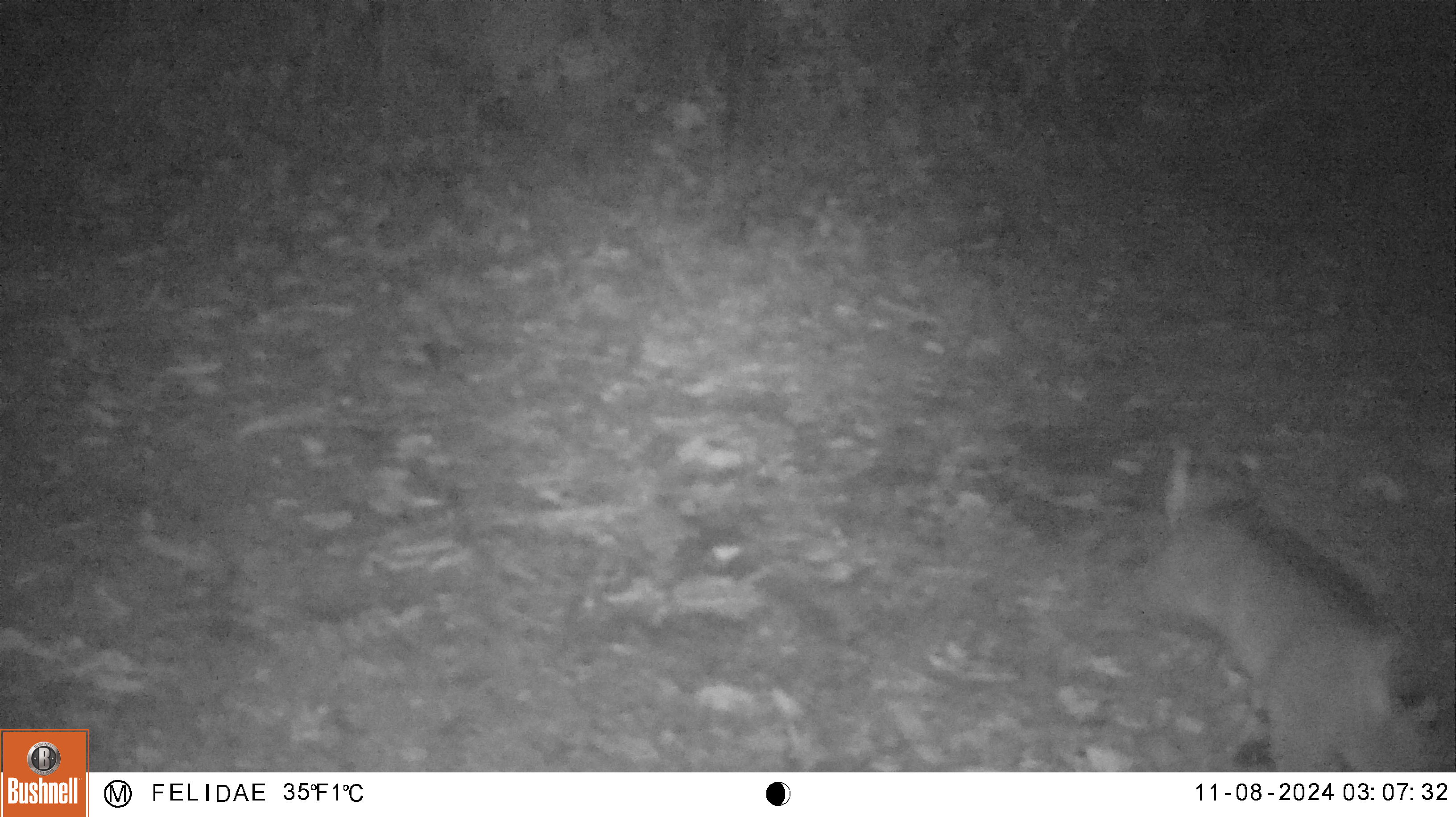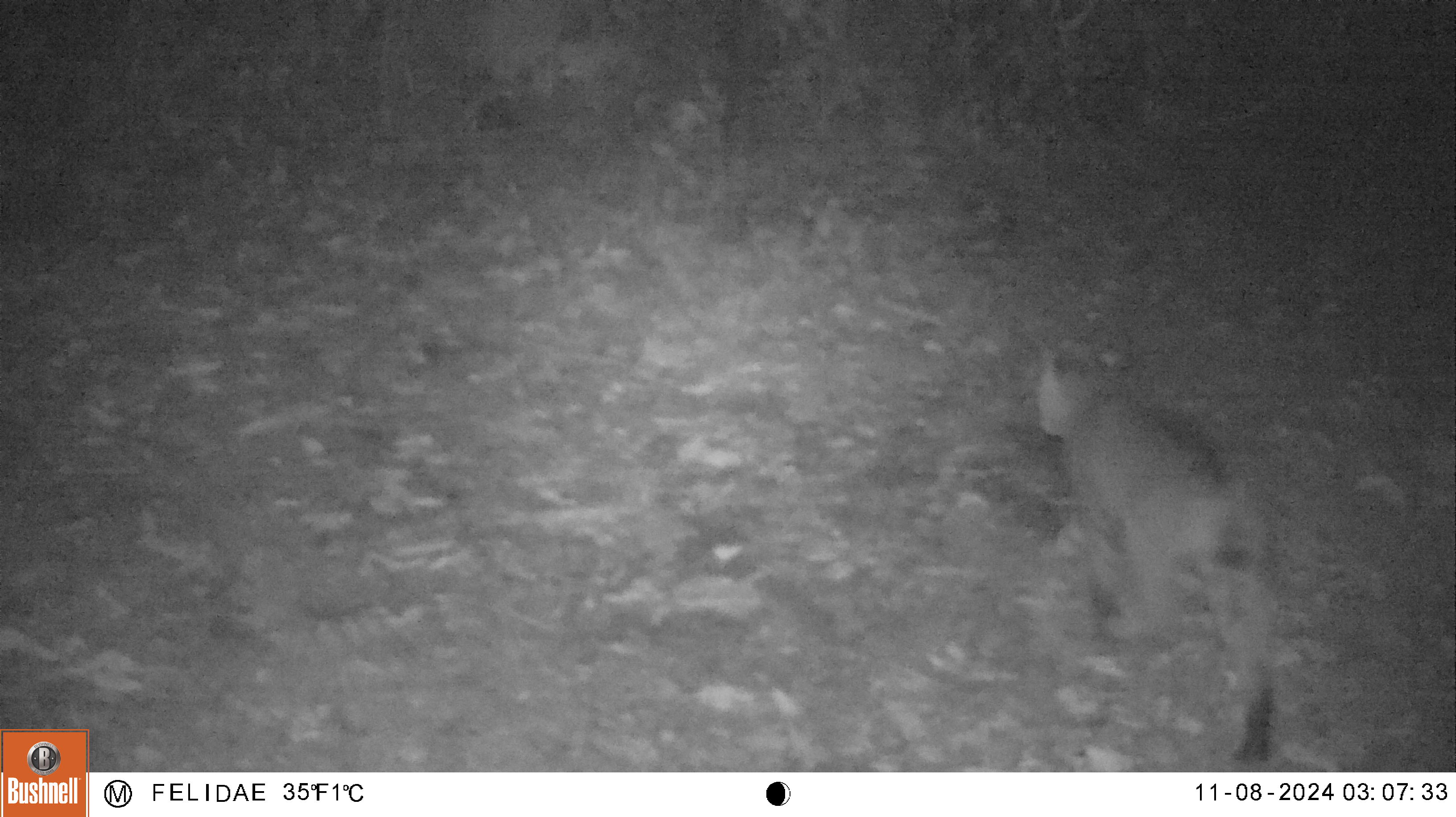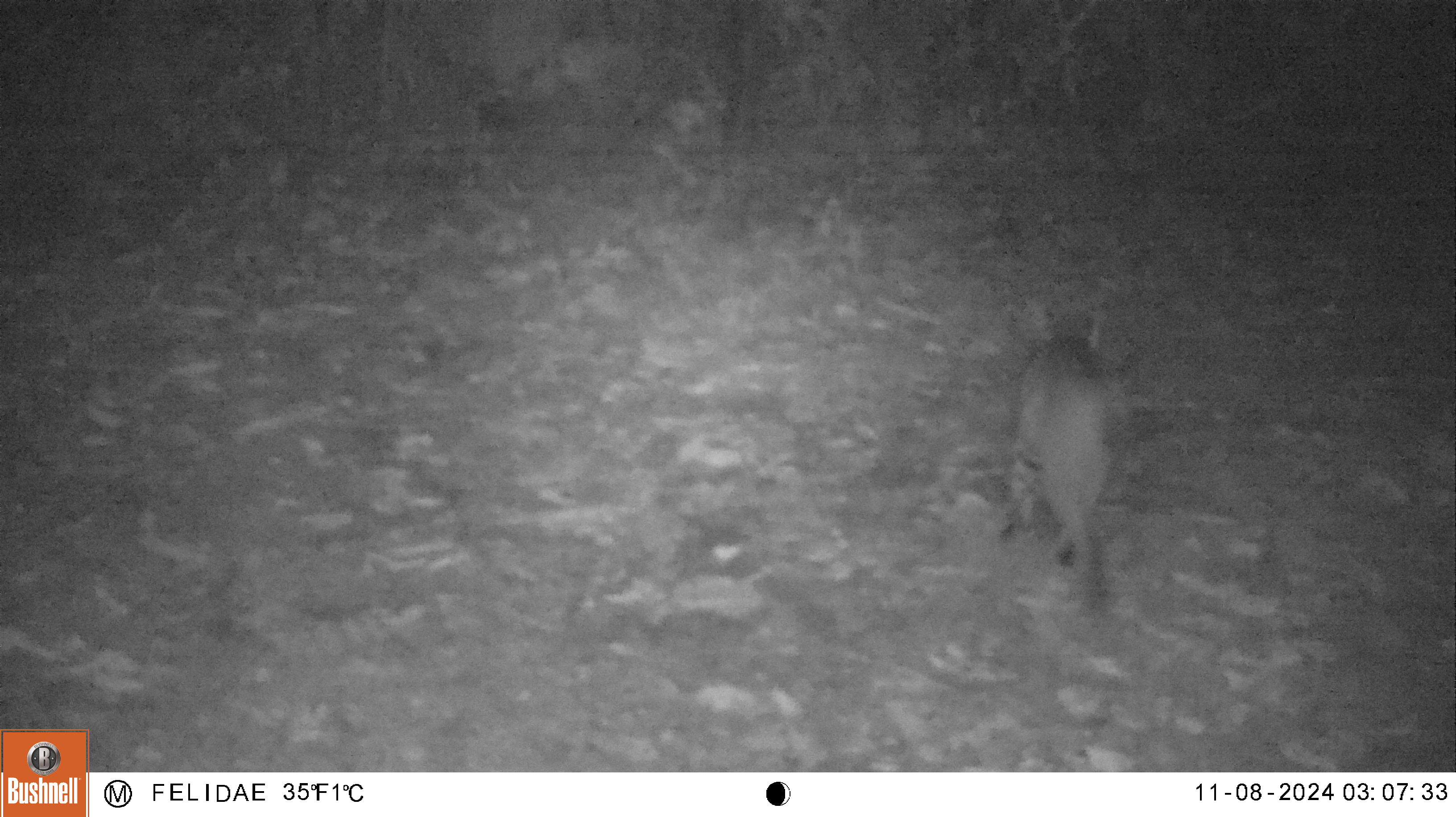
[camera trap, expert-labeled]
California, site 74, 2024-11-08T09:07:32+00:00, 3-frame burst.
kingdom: Animalia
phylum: Chordata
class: Mammalia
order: Carnivora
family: Felidae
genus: Lynx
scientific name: Lynx rufus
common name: bobcat